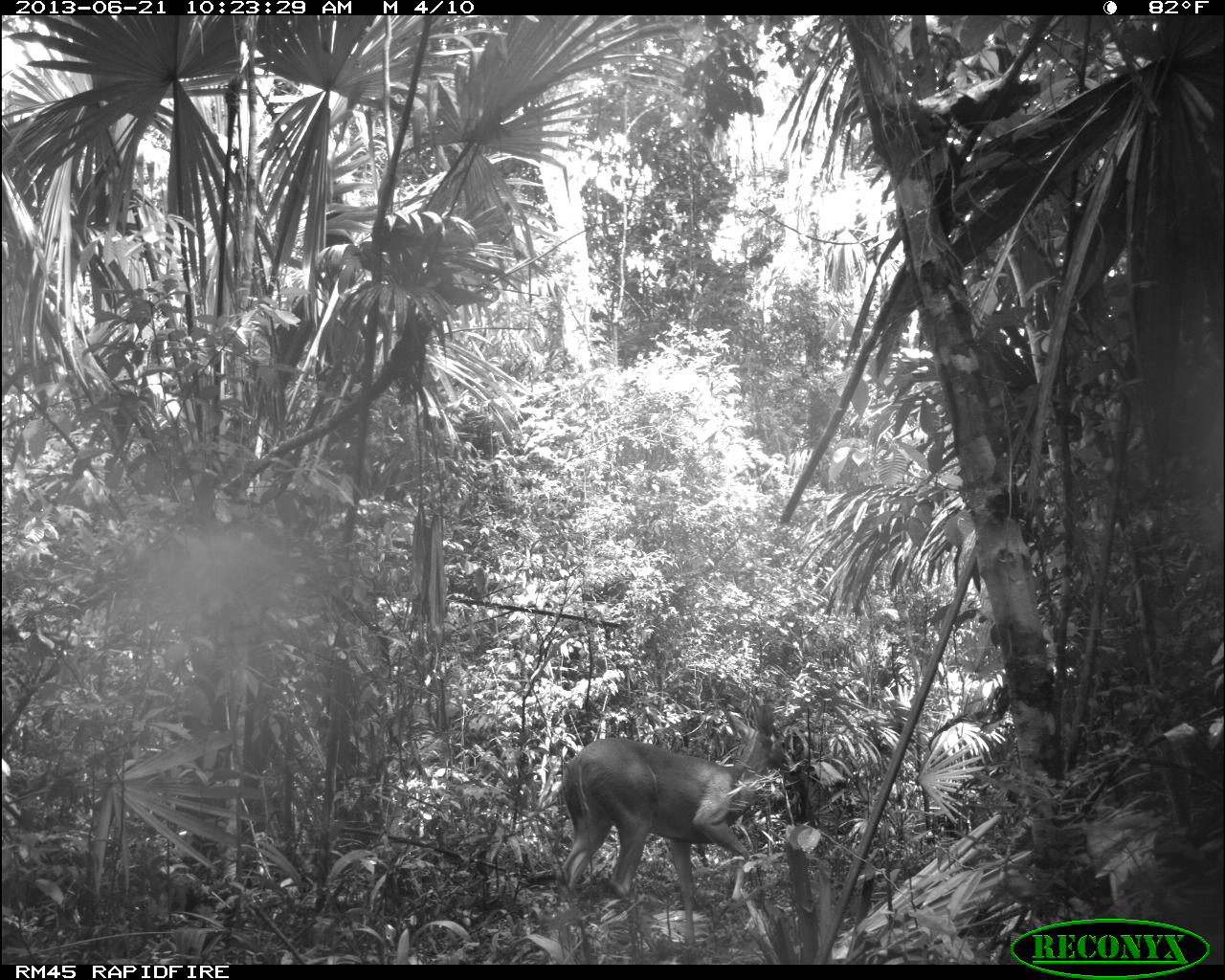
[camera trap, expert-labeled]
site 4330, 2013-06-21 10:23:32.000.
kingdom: Animalia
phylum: Chordata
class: Mammalia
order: Artiodactyla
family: Cervidae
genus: Odocoileus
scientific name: Odocoileus virginianus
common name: white-tailed deer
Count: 1.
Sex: female.